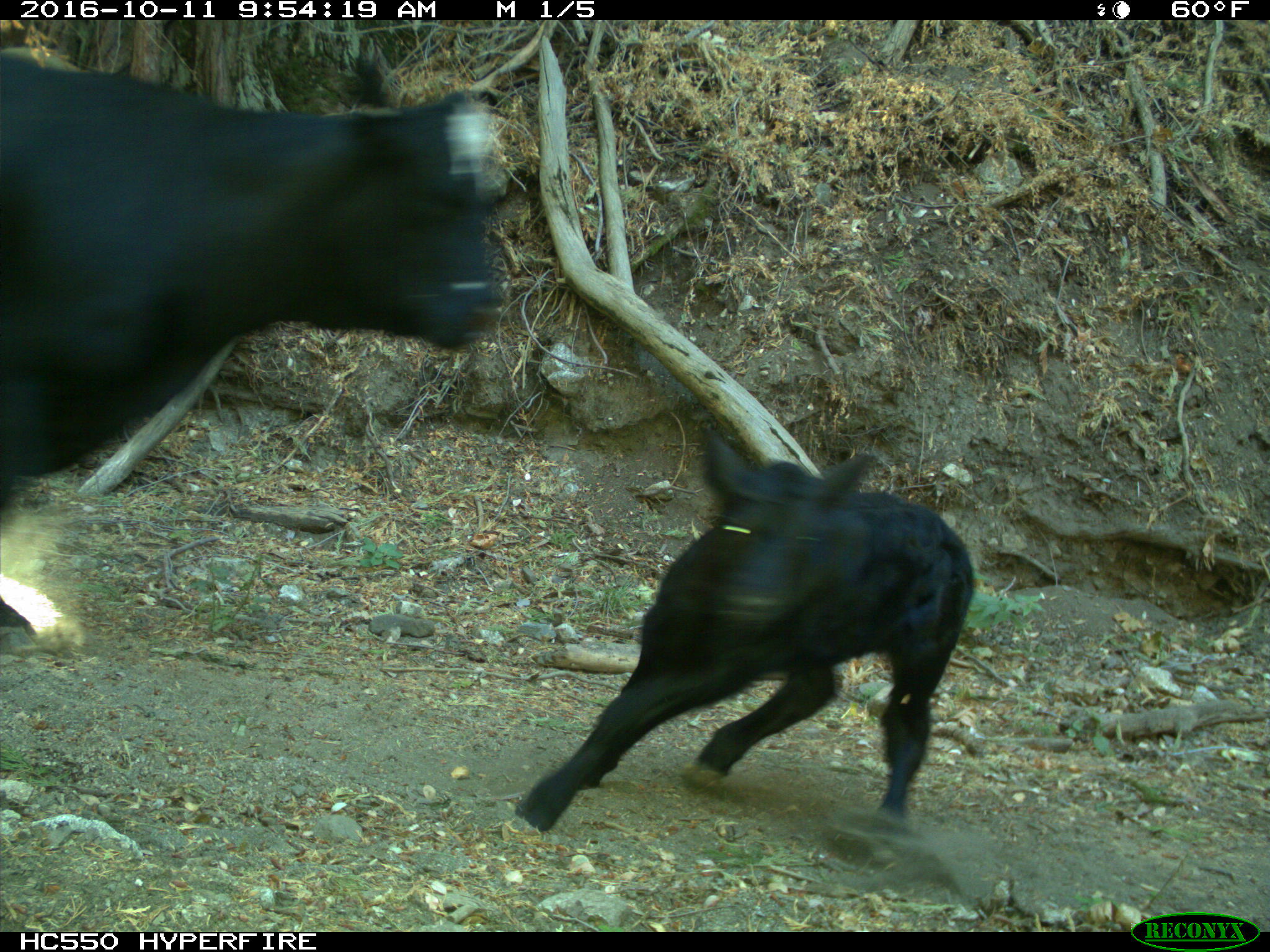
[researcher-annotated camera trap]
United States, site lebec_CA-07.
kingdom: Animalia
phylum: Chordata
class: Mammalia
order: Artiodactyla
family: Bovidae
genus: Bos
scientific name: Bos taurus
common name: domestic cow